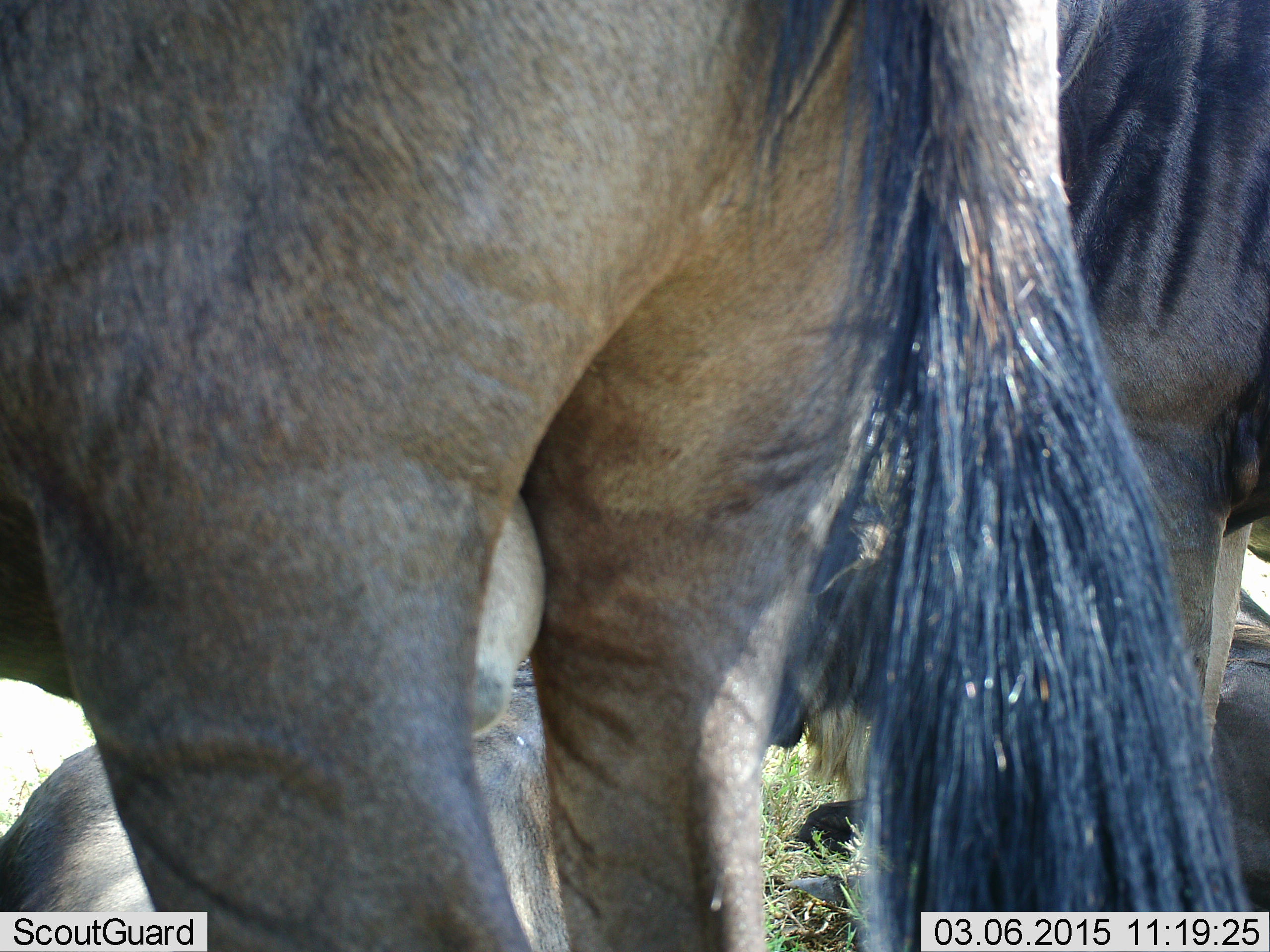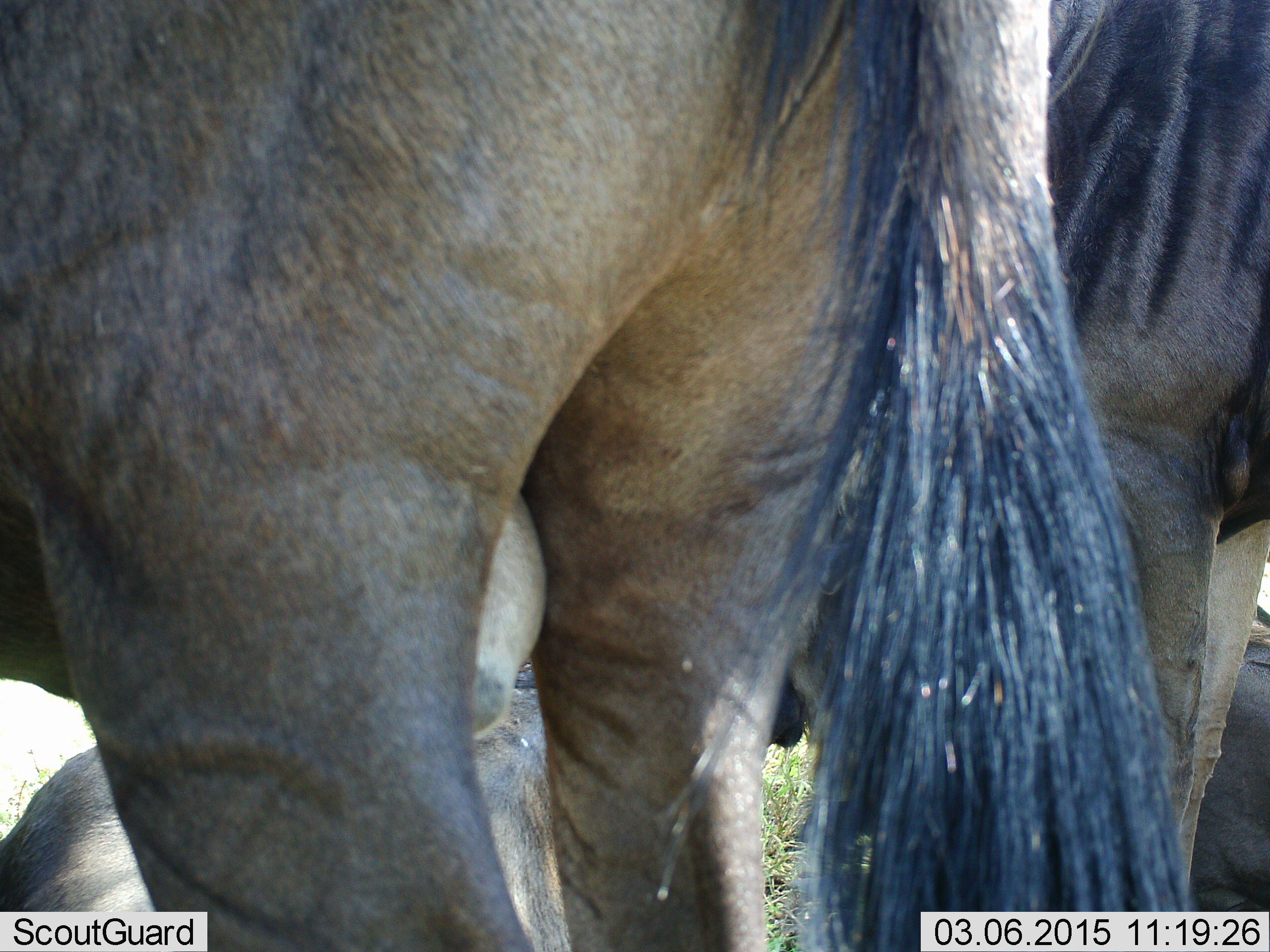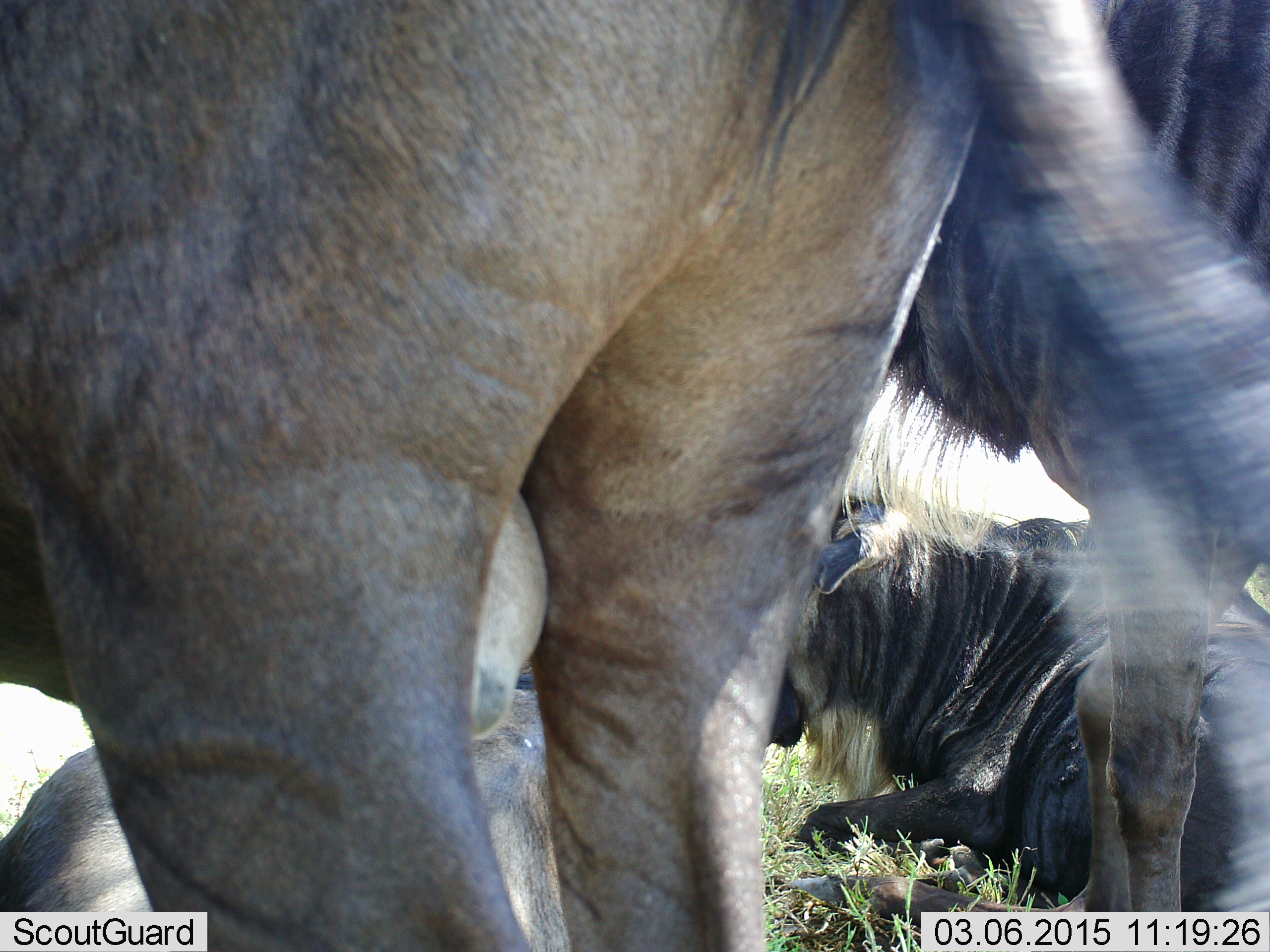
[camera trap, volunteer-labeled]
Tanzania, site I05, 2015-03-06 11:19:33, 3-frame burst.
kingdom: Animalia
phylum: Chordata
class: Mammalia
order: Artiodactyla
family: Bovidae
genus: Connochaetes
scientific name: Connochaetes taurinus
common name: blue wildebeest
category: wildebeest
Wildebeest (blue wildebeest) (Connochaetes taurinus), count 4. Behavior (volunteer vote fractions): standing 70%, resting 70%, moving 10%, interacting 0%. Young present (vote fraction): 0%. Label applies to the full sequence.